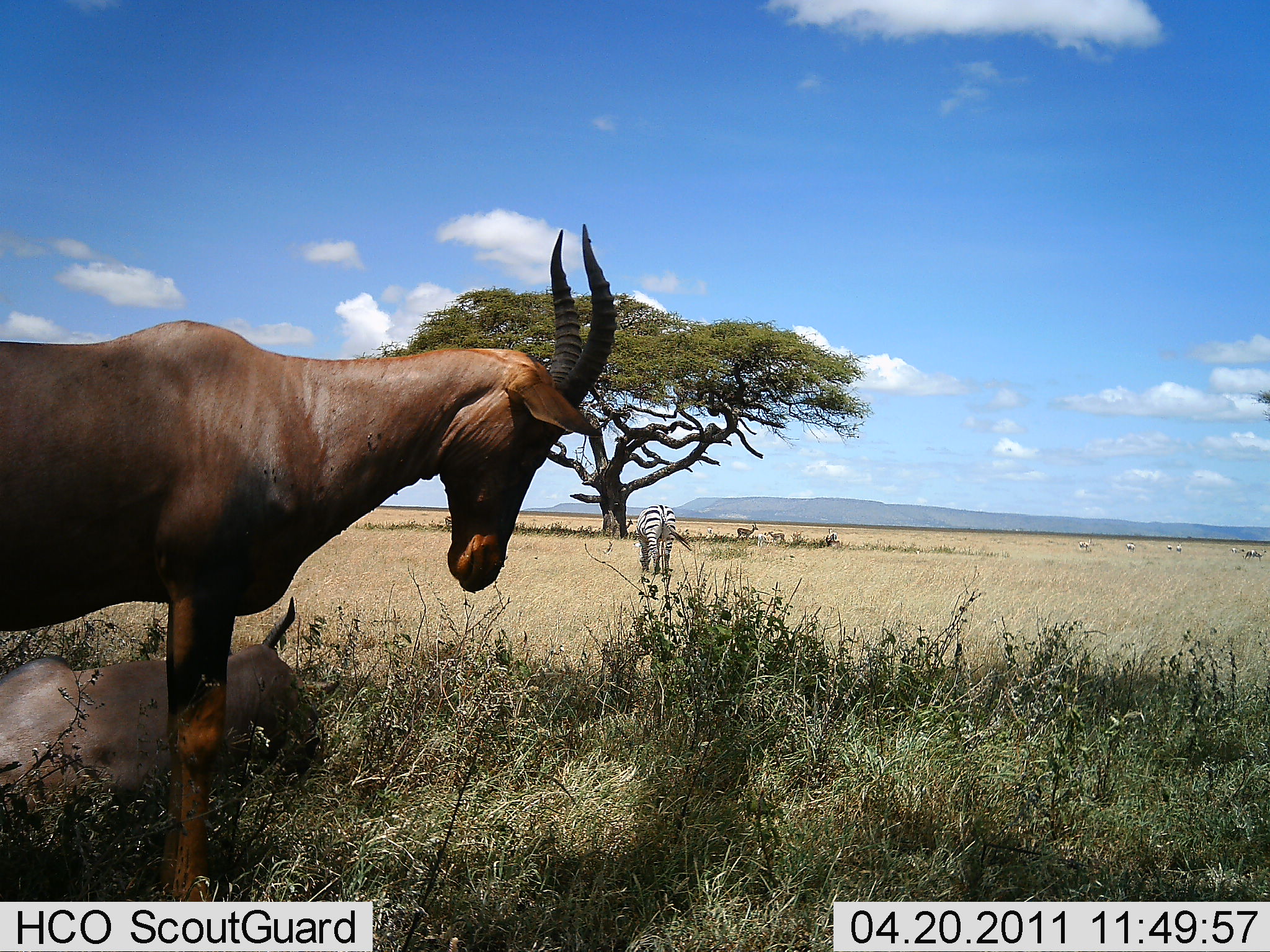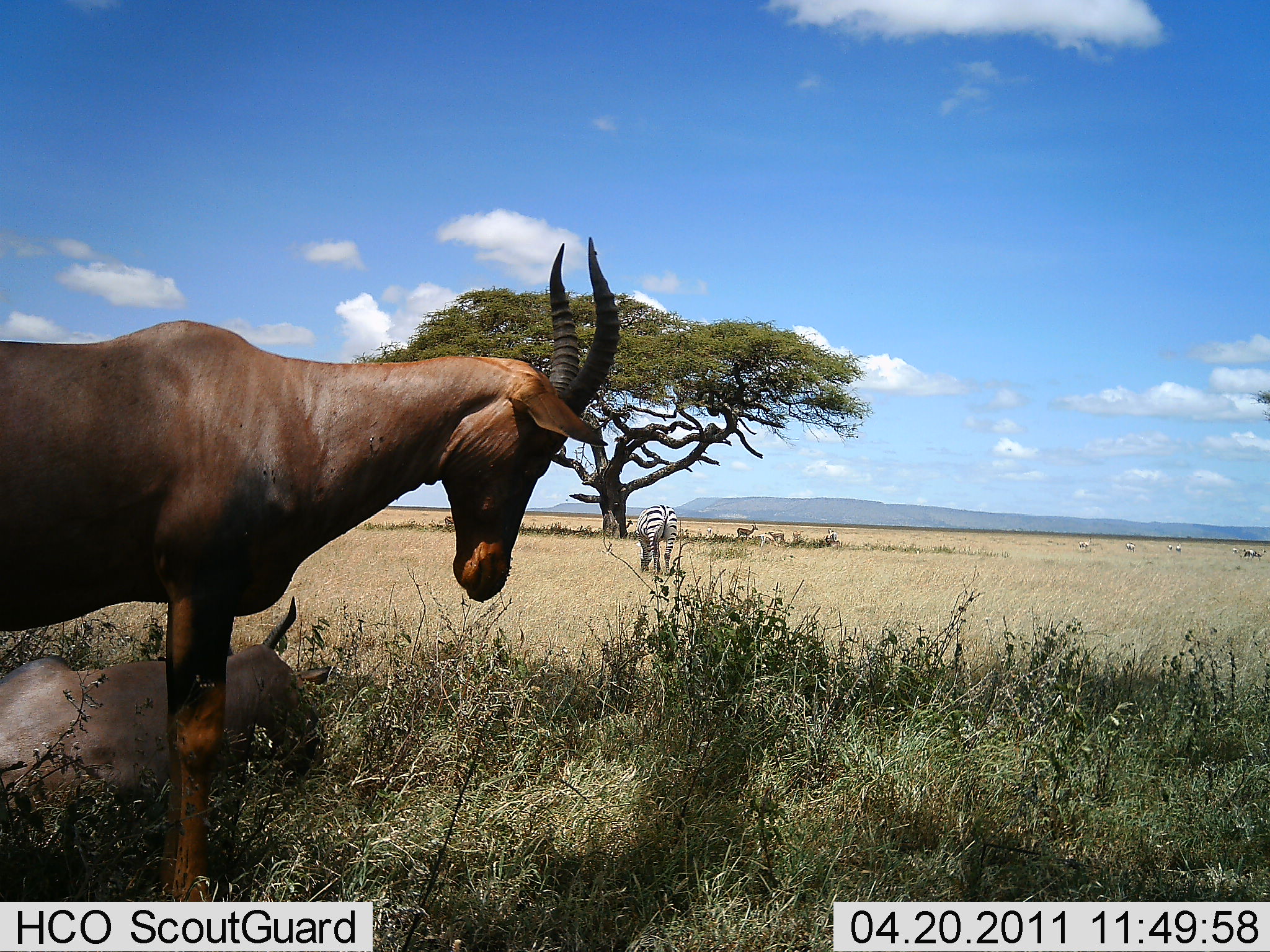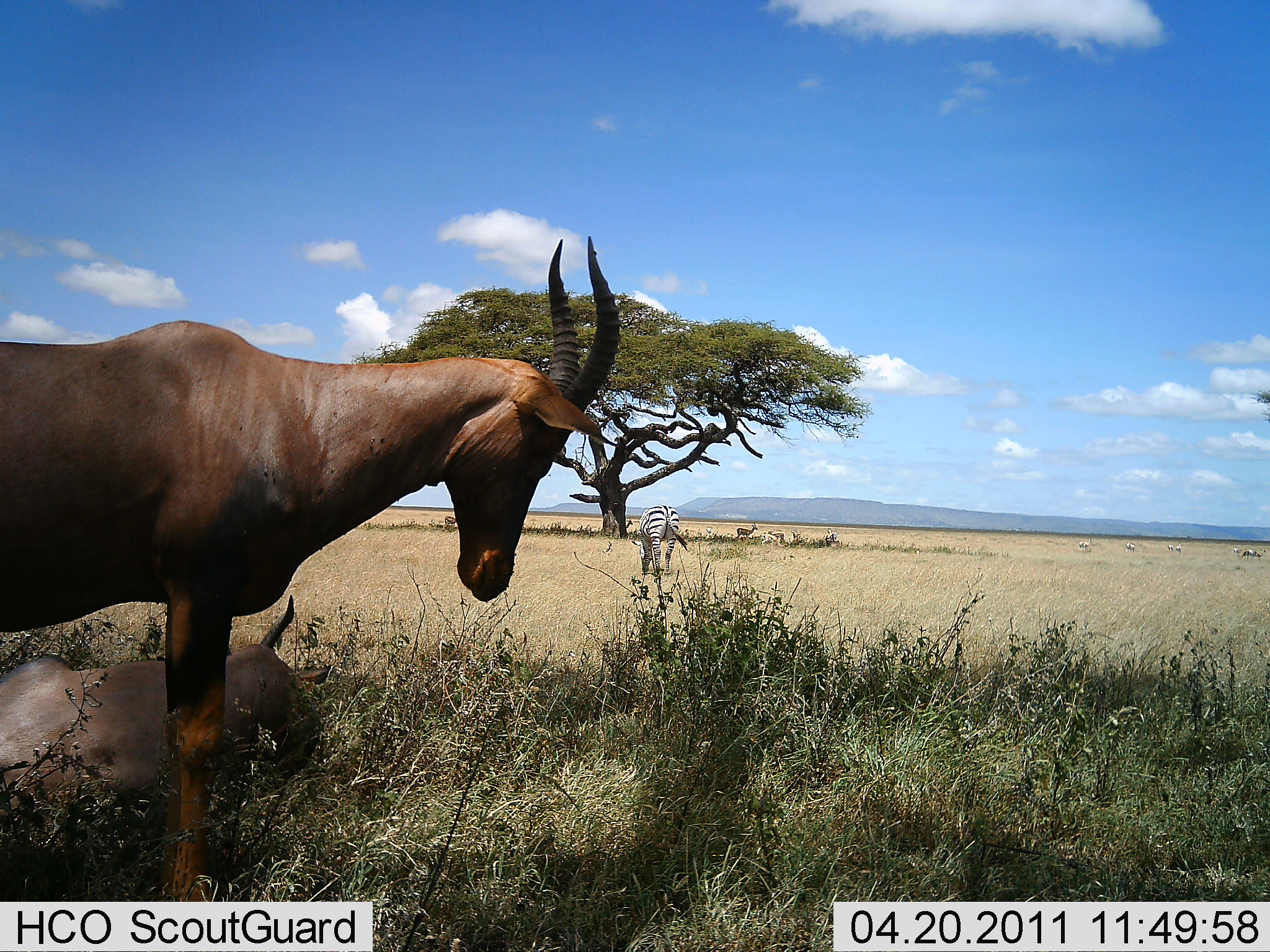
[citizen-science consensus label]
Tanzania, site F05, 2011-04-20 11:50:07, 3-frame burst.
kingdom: Animalia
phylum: Chordata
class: Mammalia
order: Artiodactyla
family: Bovidae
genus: Damaliscus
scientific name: Damaliscus lunatus jimela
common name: topi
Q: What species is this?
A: Topi (Damaliscus lunatus jimela).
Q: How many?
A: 2.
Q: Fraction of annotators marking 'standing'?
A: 100%.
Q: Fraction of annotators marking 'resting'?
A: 89%.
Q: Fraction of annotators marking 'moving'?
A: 0%.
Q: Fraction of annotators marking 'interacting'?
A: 0%.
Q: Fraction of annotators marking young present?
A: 0%.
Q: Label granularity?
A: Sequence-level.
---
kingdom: Animalia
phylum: Chordata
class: Mammalia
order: Perissodactyla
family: Equidae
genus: Equus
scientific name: Equus quagga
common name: plains zebra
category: zebra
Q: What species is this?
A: Zebra (plains zebra) (Equus quagga).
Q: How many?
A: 1.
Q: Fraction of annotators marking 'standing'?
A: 54%.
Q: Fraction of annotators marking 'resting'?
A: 0%.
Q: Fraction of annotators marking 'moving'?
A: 8%.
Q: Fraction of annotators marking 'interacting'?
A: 0%.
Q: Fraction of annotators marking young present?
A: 0%.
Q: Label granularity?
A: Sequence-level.